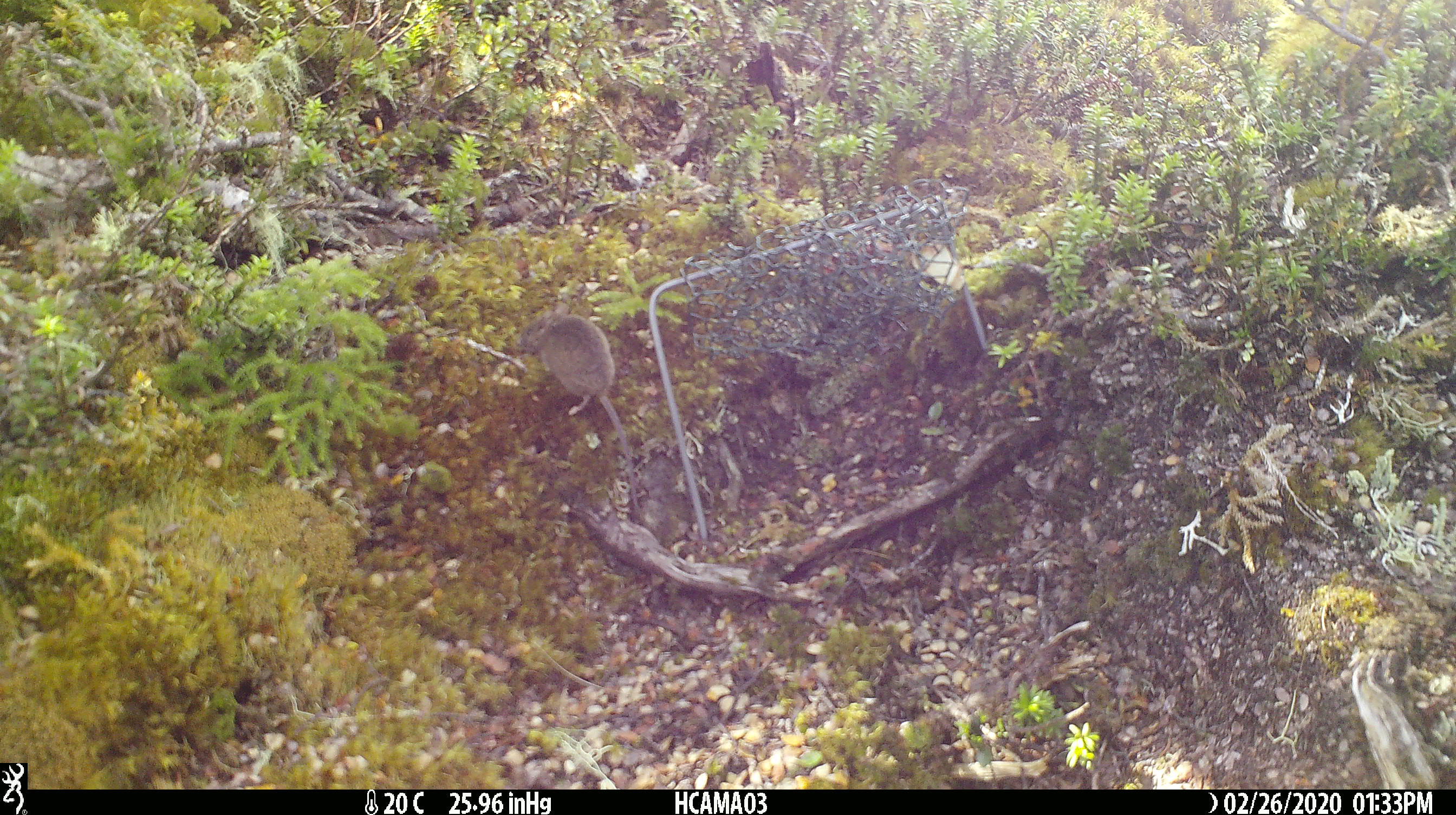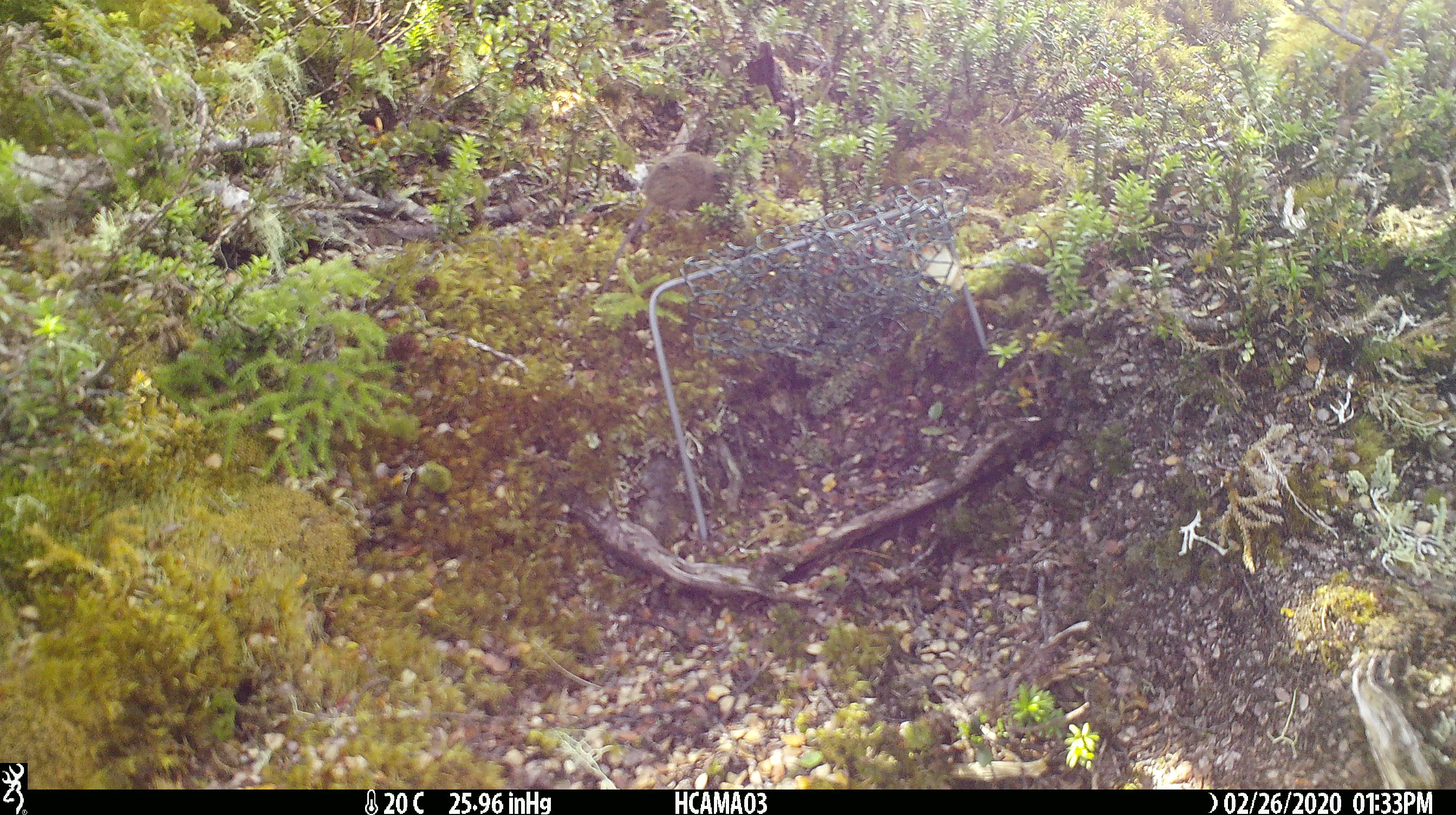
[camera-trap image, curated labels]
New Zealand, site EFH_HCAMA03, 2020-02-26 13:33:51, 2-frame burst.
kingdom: Animalia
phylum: Chordata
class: Mammalia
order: Rodentia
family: Muridae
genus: Mus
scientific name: Mus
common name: mouse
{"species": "mouse (Mus)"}